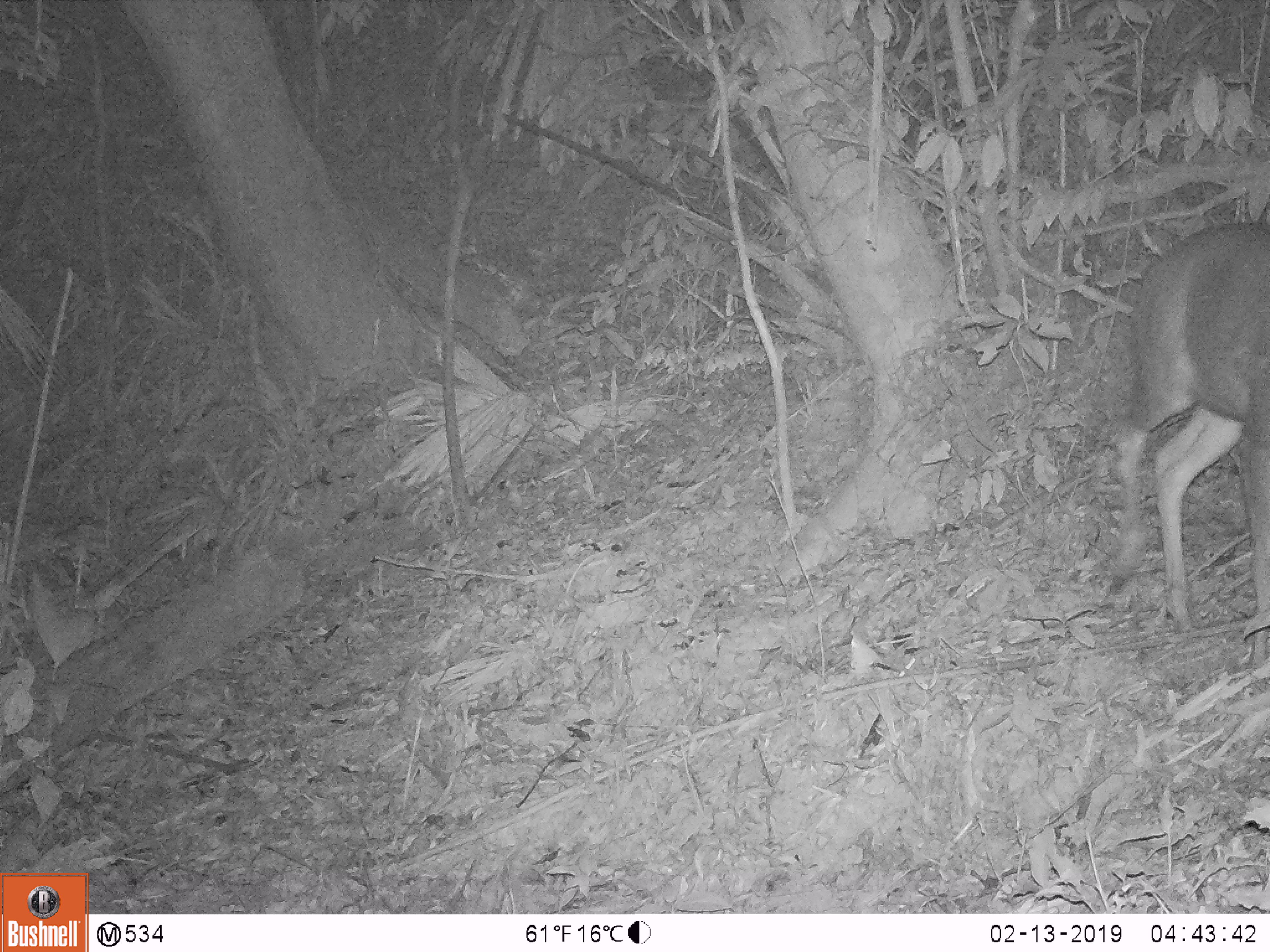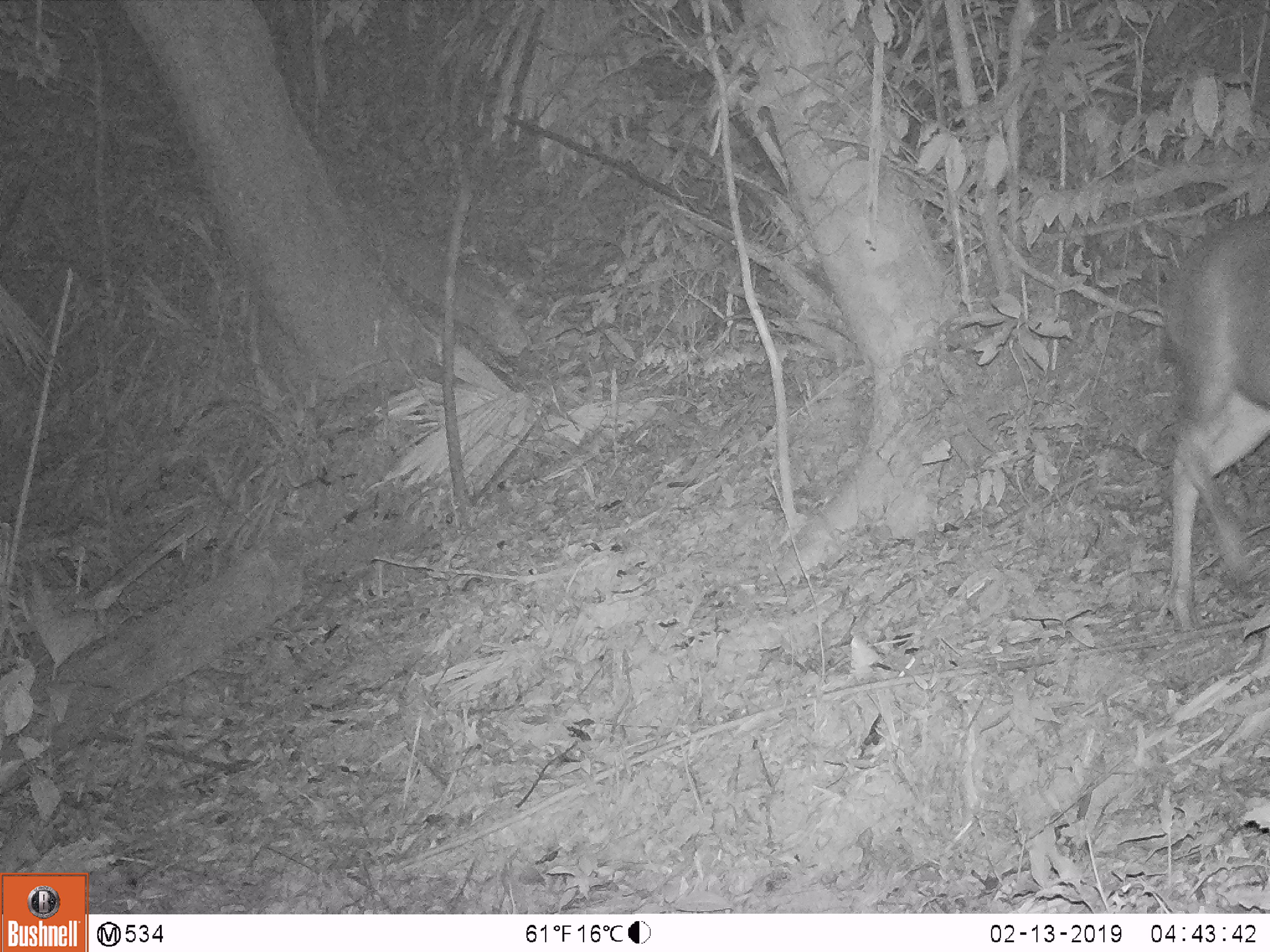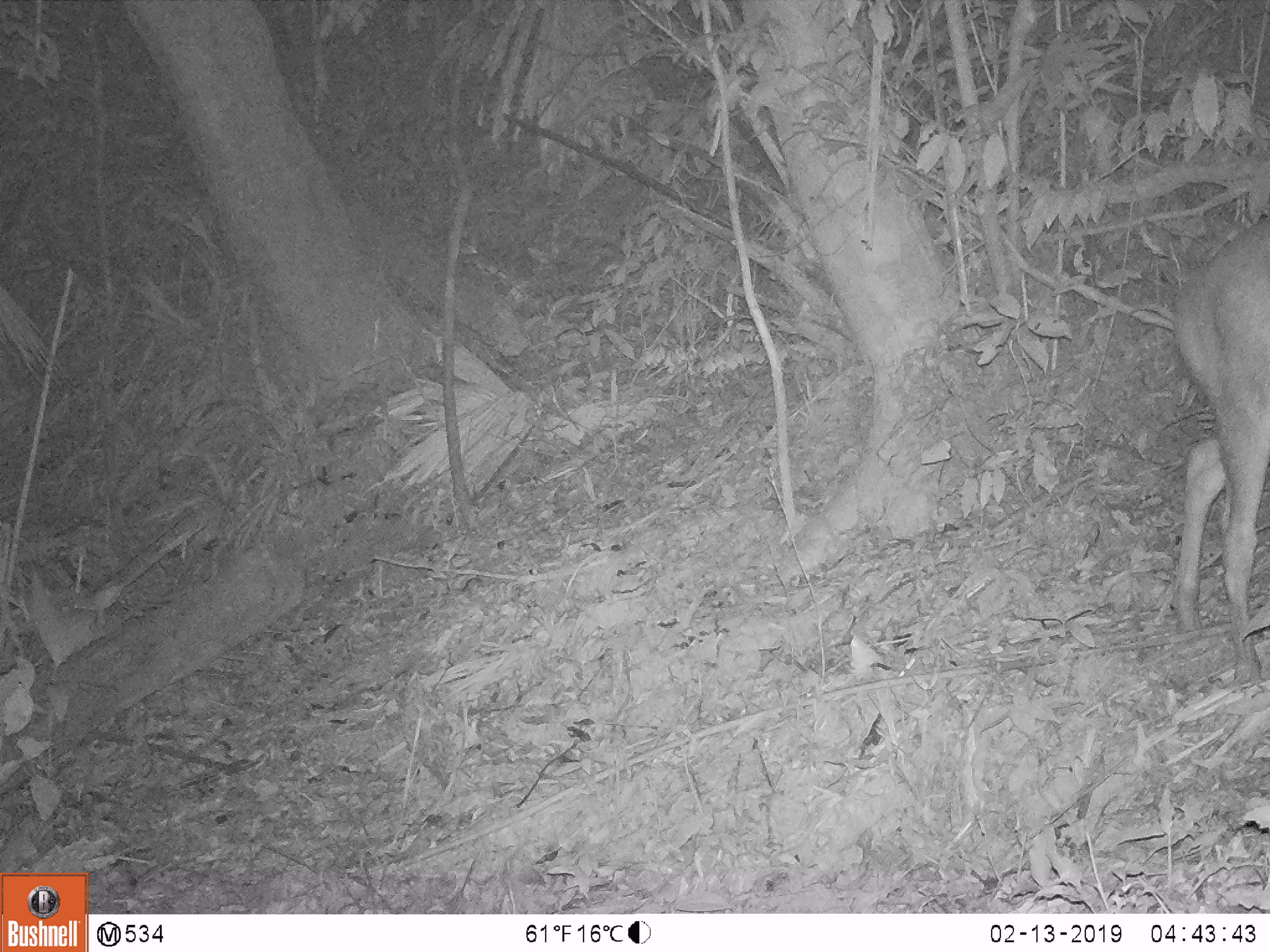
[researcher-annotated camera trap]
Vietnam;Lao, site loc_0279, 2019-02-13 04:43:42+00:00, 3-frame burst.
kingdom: Animalia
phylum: Chordata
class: Mammalia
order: Artiodactyla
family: Cervidae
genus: Rusa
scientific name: Rusa unicolor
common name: sambar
Sambar (Rusa unicolor). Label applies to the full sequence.